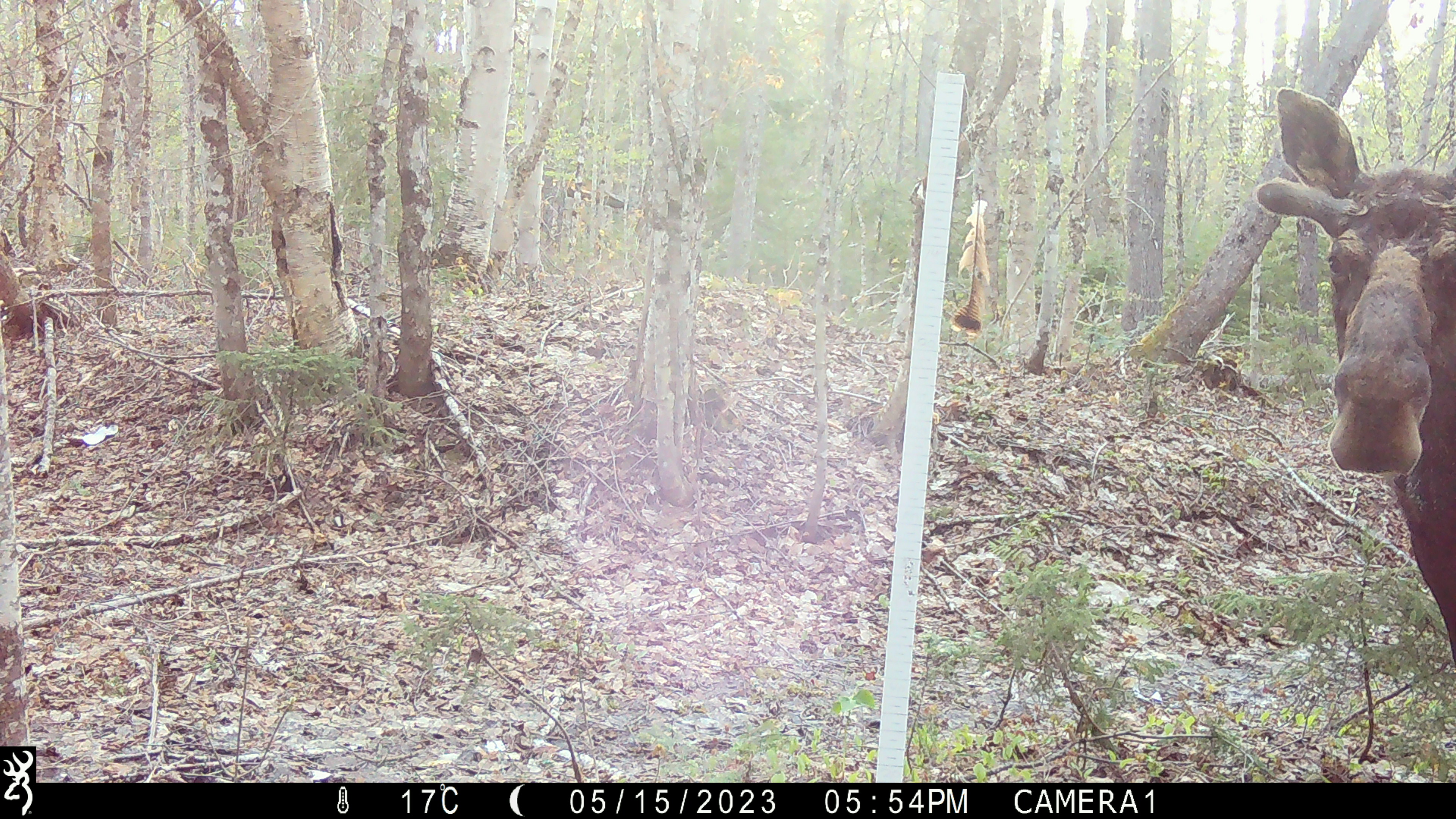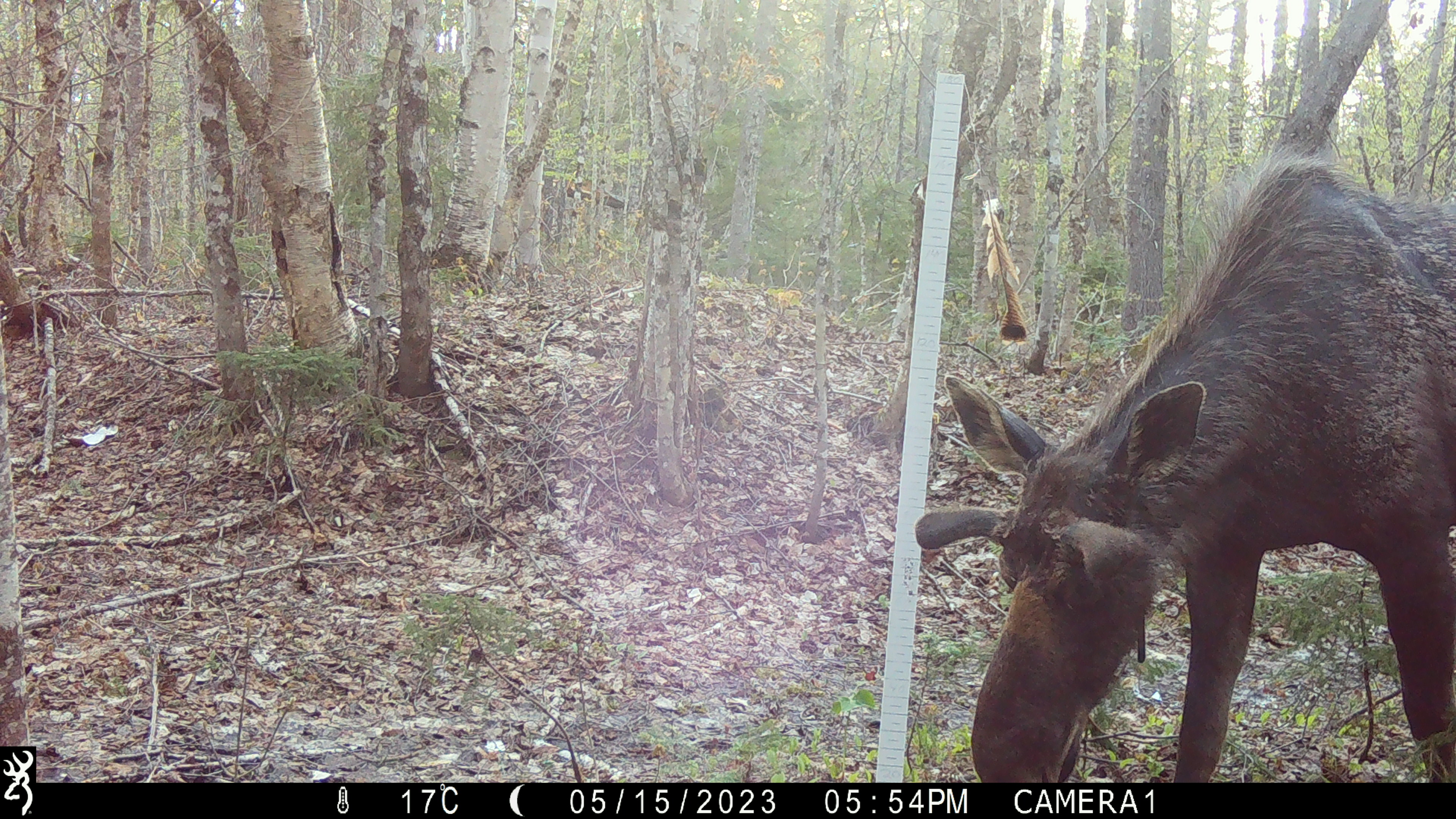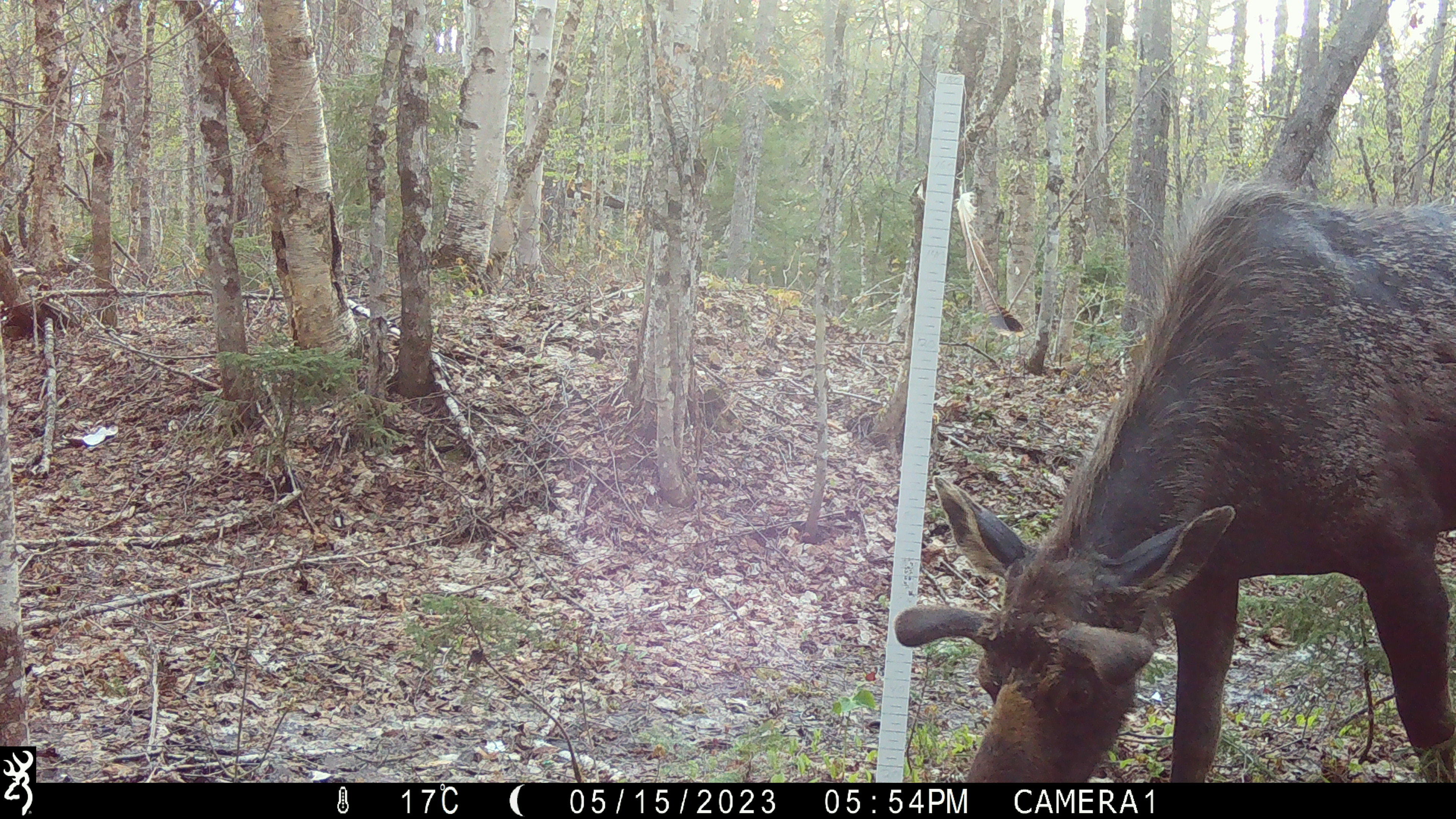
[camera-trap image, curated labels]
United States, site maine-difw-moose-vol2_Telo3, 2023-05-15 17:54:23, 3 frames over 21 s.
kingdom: Animalia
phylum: Chordata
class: Mammalia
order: Artiodactyla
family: Cervidae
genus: Alces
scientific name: Alces alces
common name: moose